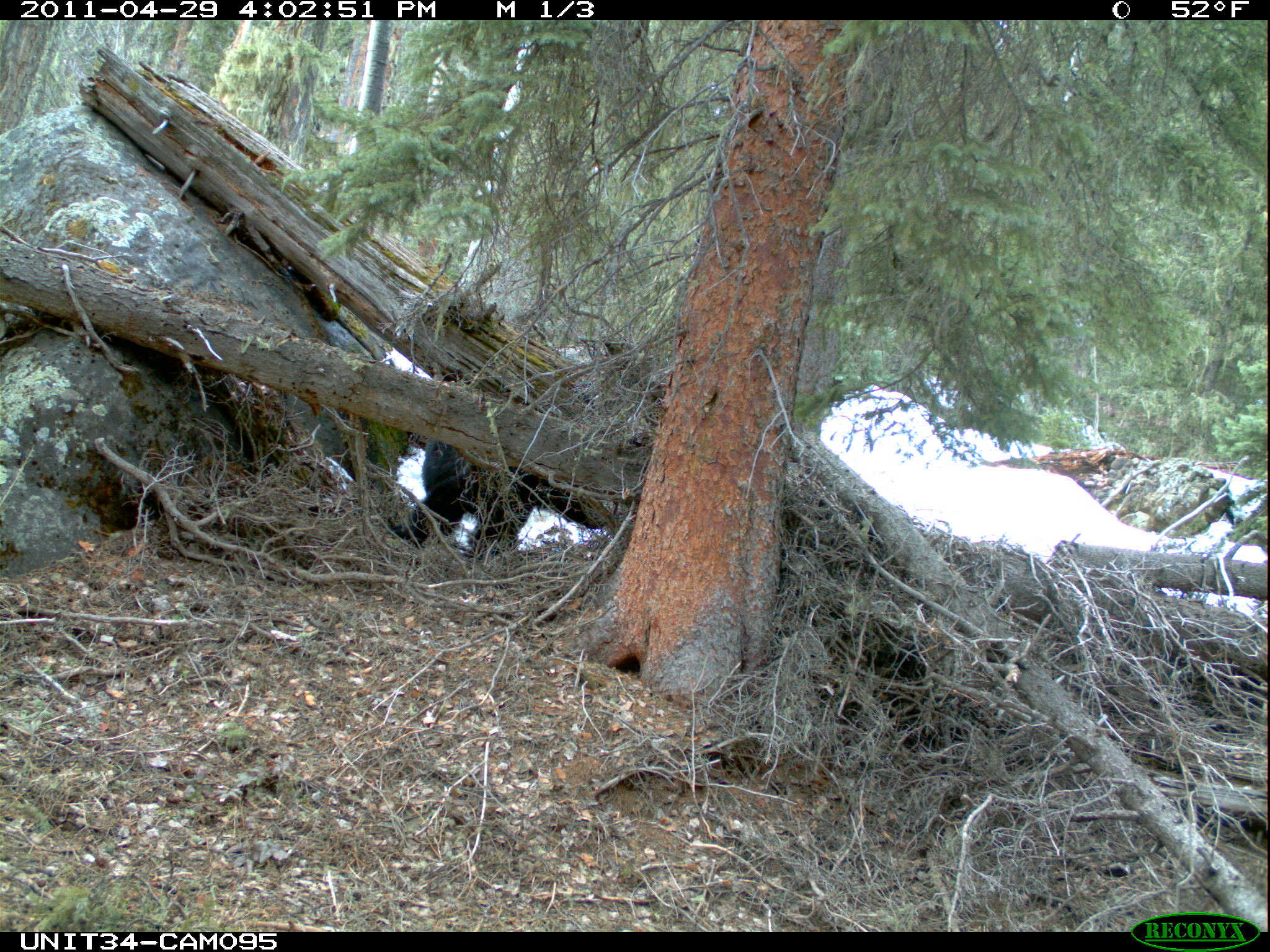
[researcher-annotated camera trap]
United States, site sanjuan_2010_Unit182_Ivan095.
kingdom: Animalia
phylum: Chordata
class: Mammalia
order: Carnivora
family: Ursidae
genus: Ursus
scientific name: Ursus americanus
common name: american black bear